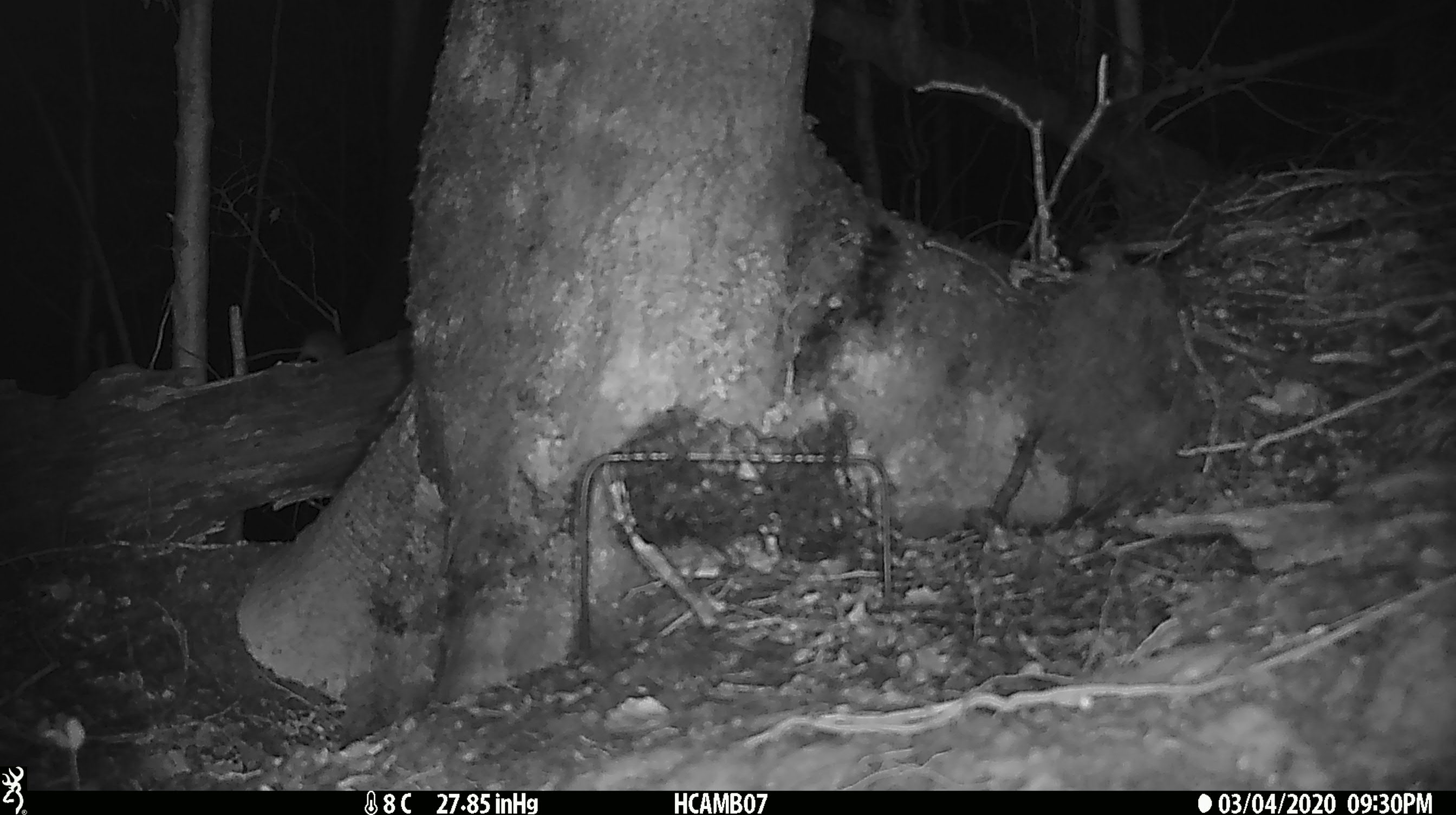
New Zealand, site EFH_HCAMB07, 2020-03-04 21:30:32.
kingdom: Animalia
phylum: Chordata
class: Mammalia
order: Rodentia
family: Muridae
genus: Mus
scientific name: Mus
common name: mouse